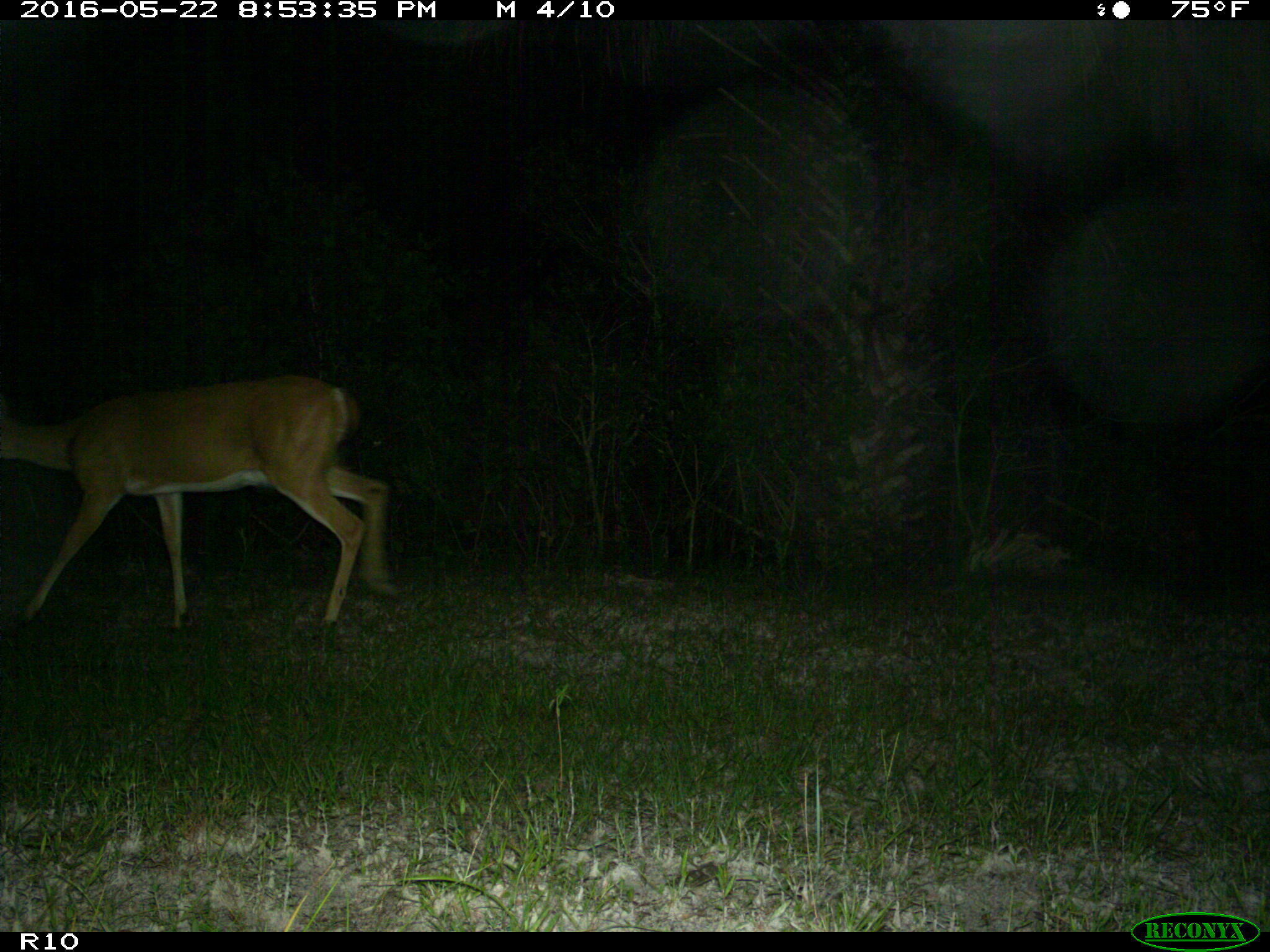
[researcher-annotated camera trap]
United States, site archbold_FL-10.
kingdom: Animalia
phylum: Chordata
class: Mammalia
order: Artiodactyla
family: Cervidae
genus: Odocoileus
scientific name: Odocoileus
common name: deer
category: unidentified deer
Unidentified deer (deer) (Odocoileus).